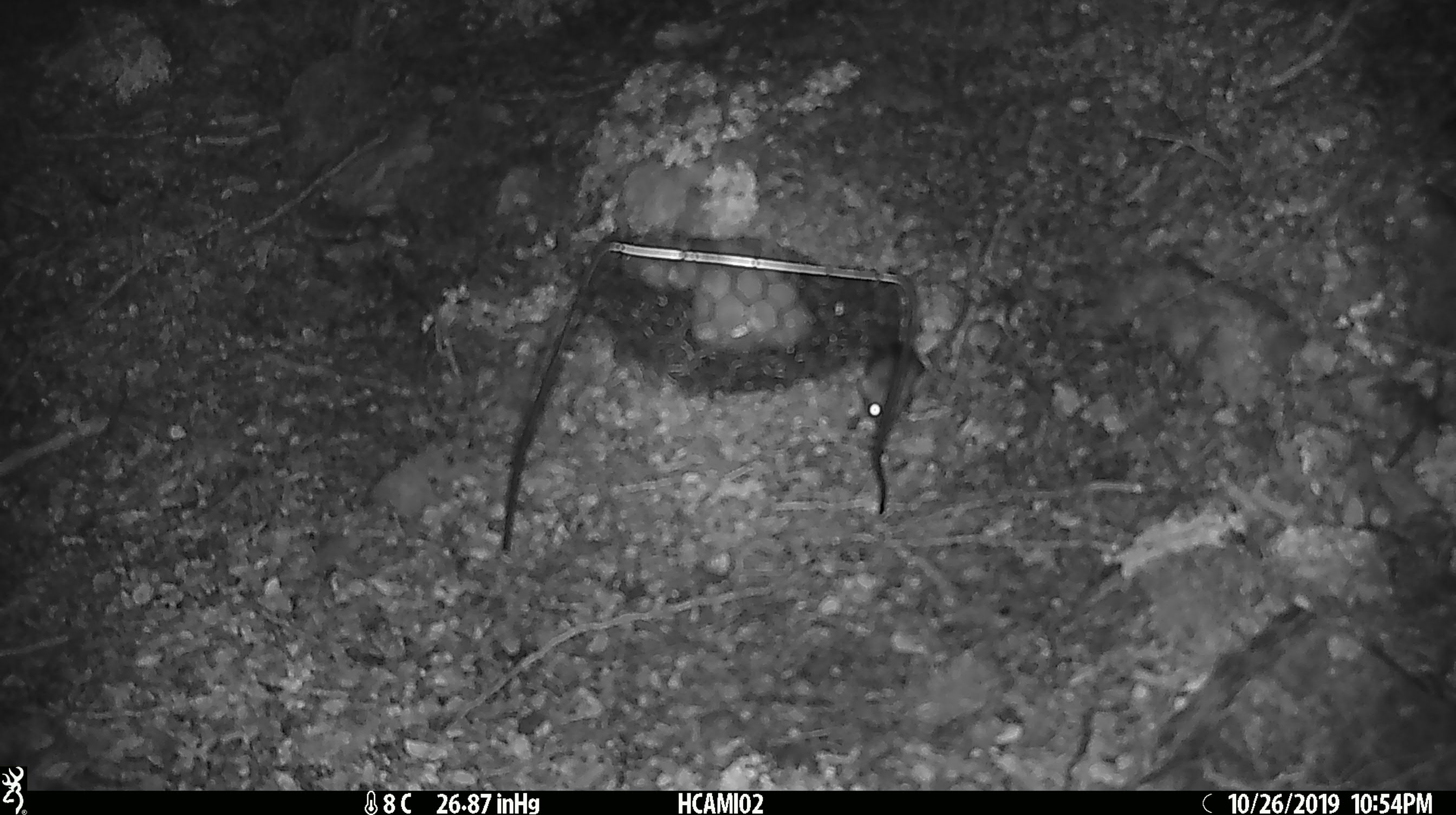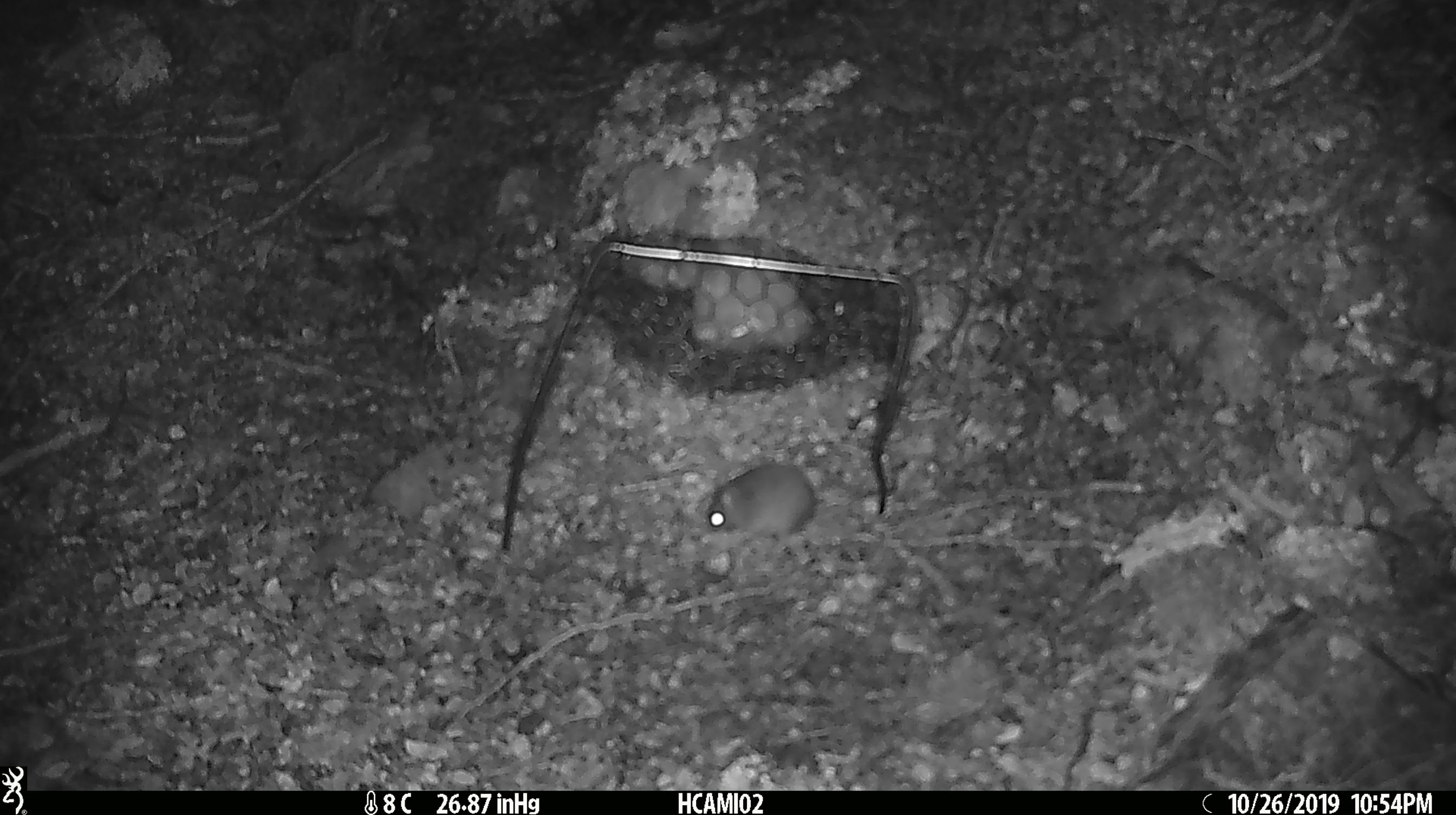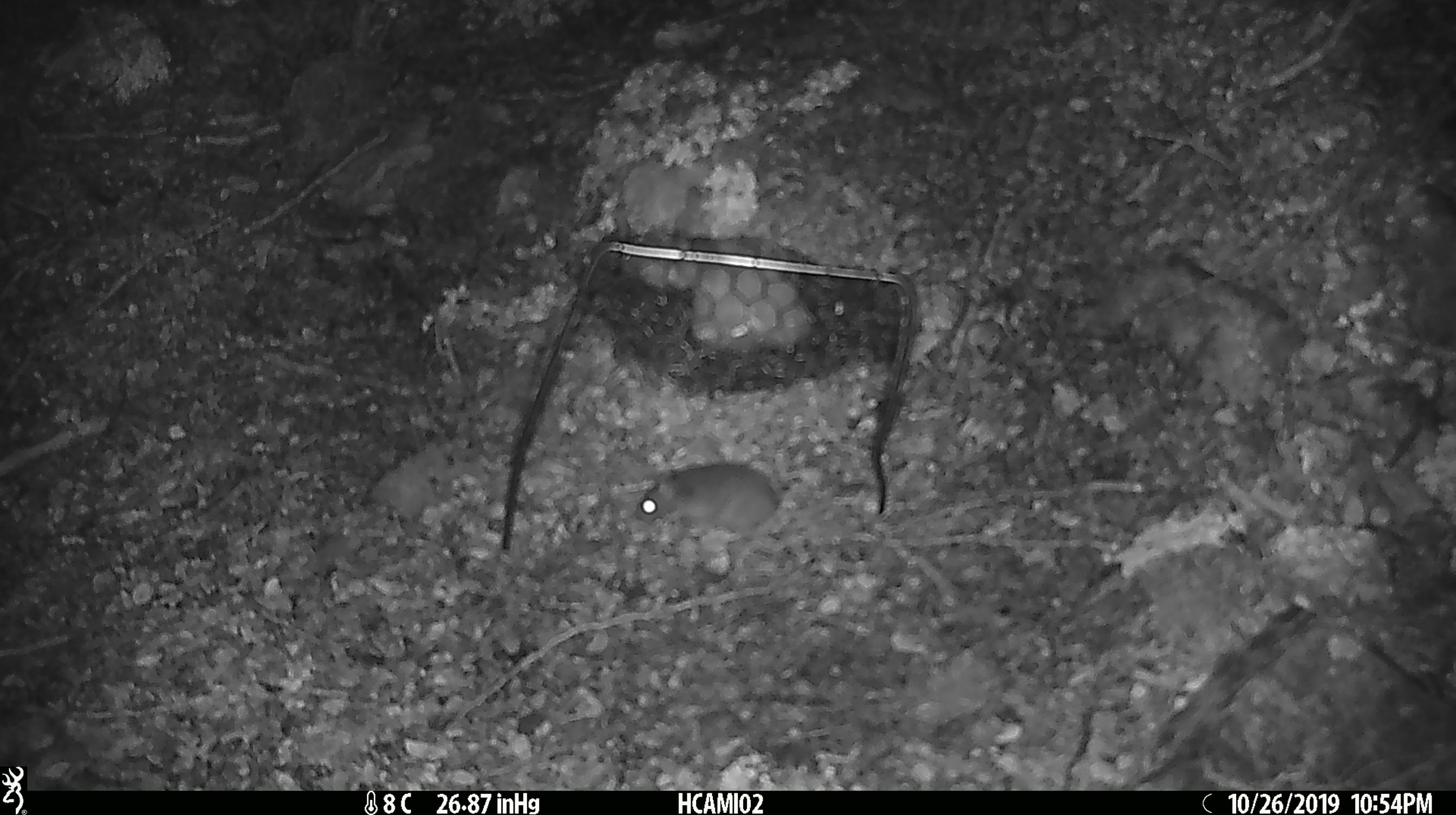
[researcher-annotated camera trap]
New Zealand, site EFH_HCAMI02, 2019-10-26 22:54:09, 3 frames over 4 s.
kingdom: Animalia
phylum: Chordata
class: Mammalia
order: Rodentia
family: Muridae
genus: Mus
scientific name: Mus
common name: mouse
Mouse (Mus).